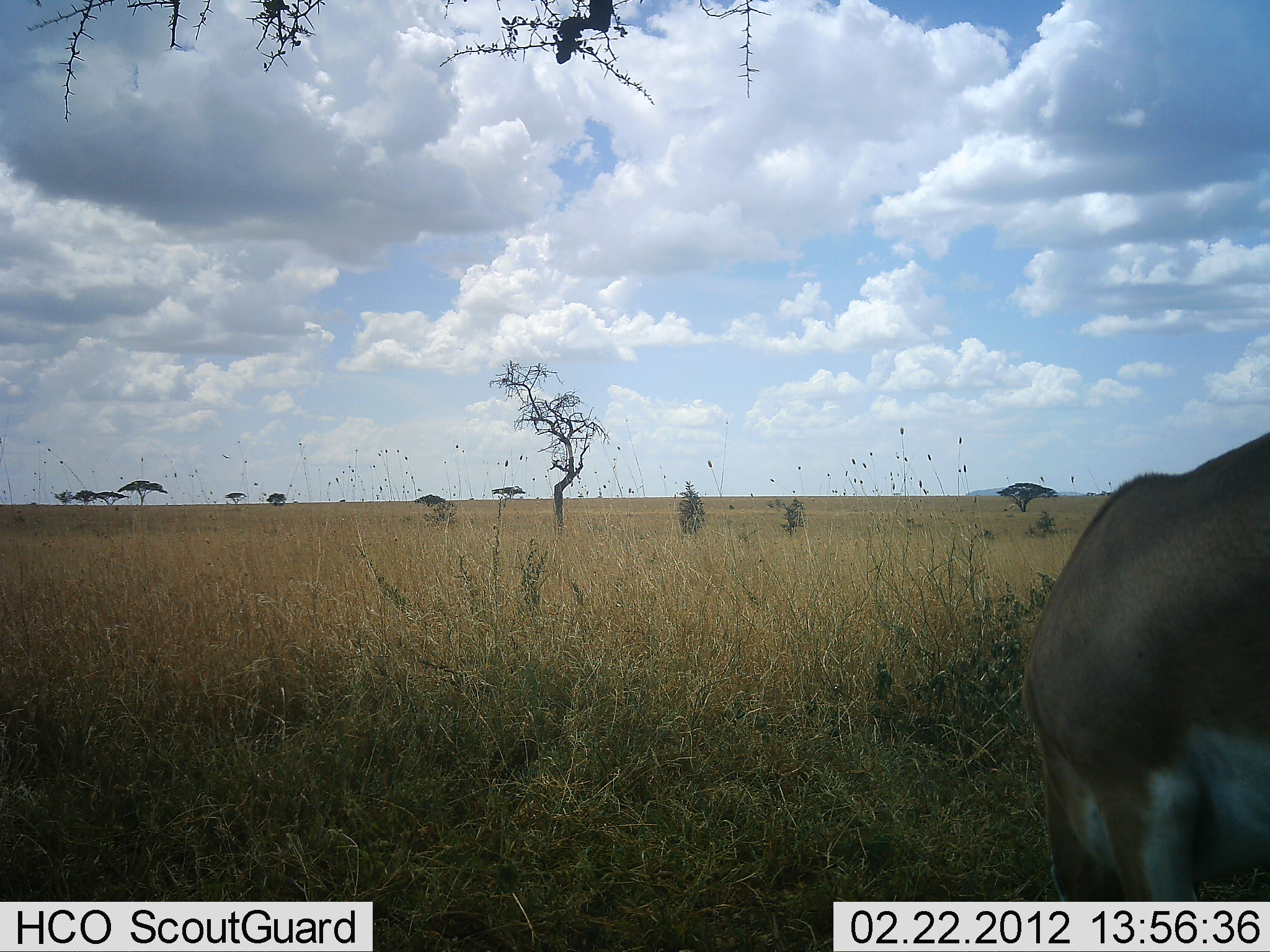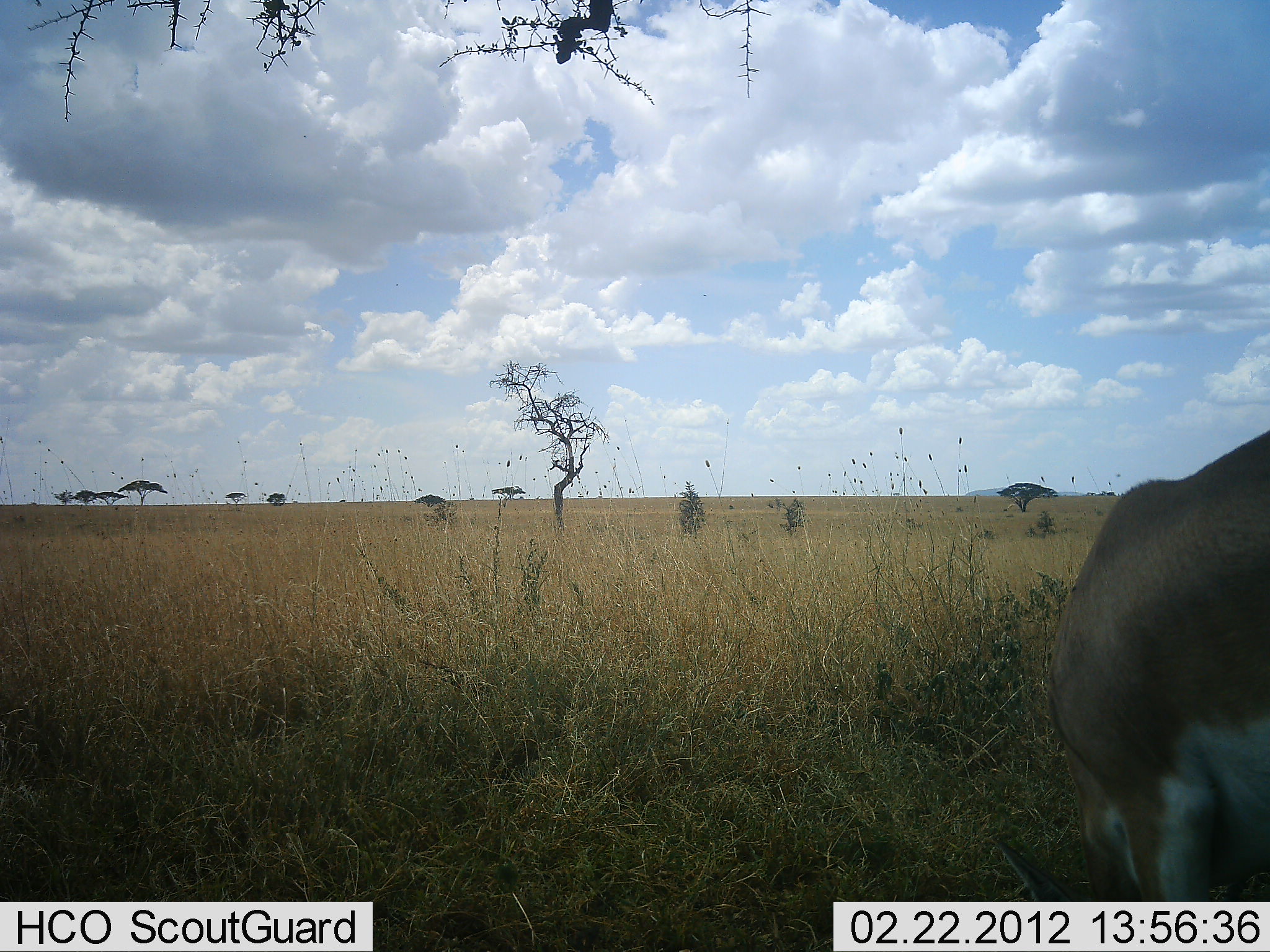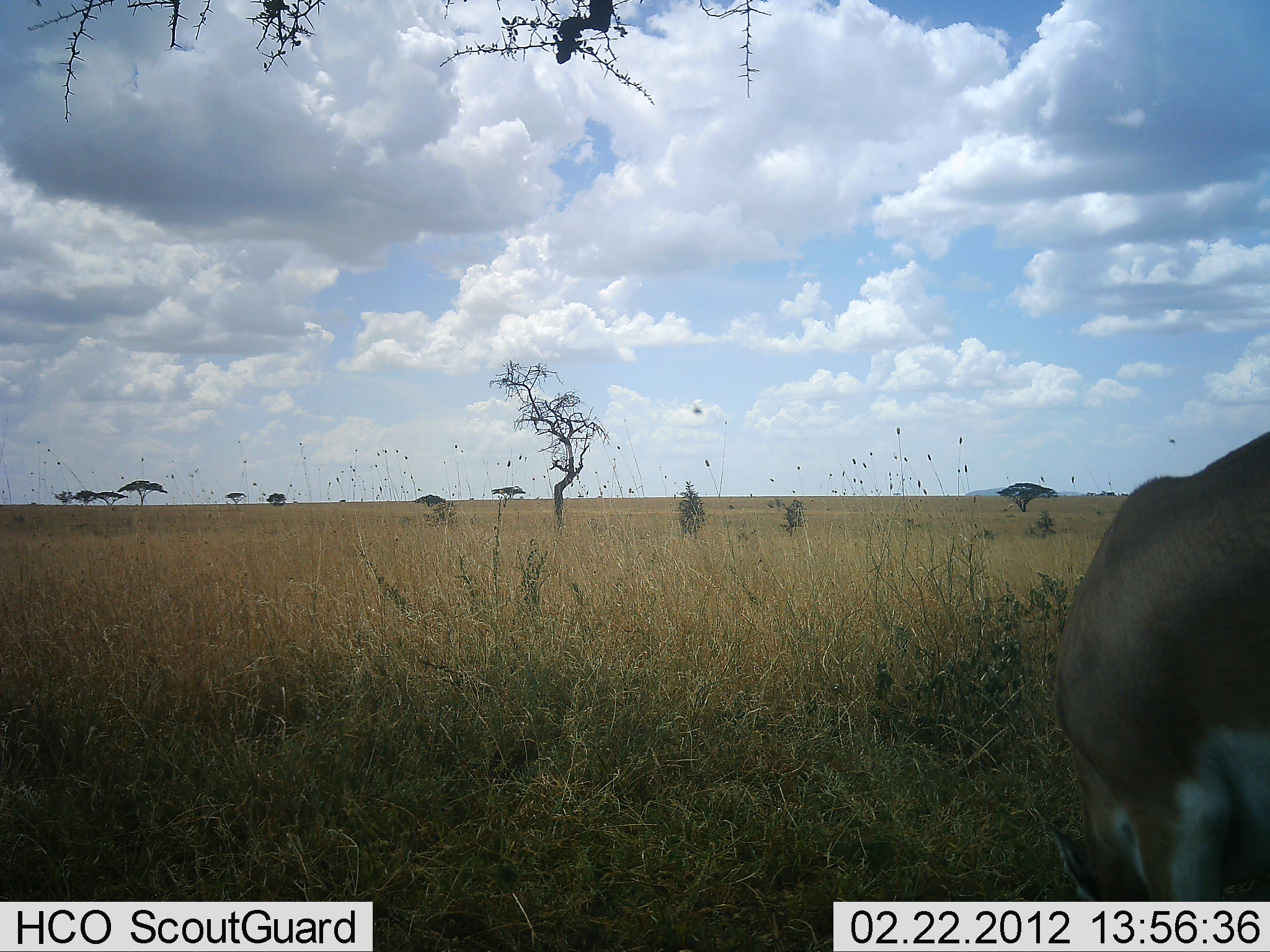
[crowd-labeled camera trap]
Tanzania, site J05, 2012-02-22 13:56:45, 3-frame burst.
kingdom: Animalia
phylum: Chordata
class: Mammalia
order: Artiodactyla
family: Bovidae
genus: Nanger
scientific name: Nanger granti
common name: grant's gazelle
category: gazellegrants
Gazellegrants (grant's gazelle) (Nanger granti), count 1. Behavior (volunteer vote fractions): standing 39%, resting 0%, moving 4%, interacting 0%. Young present (vote fraction): 0%. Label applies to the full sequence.